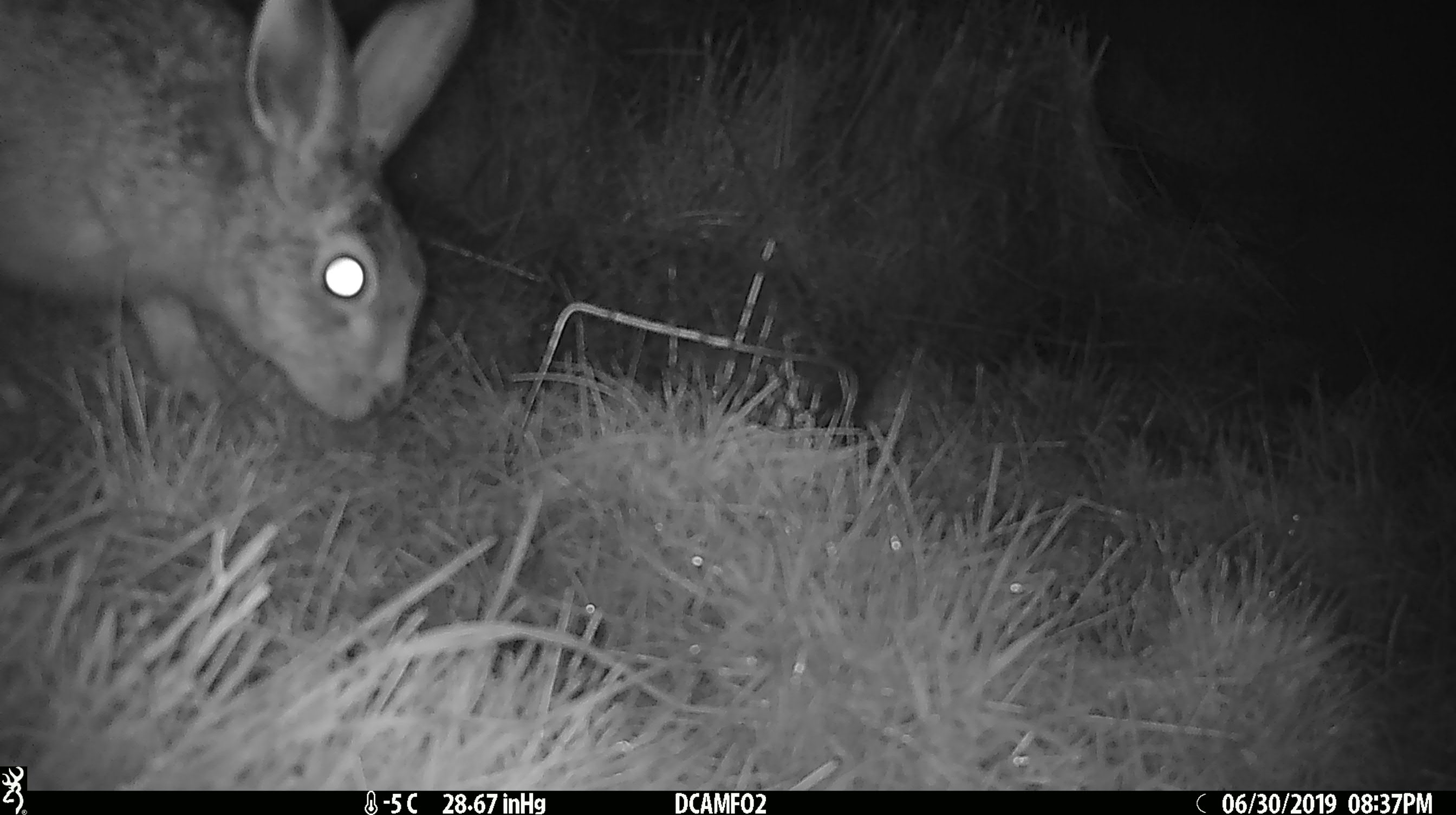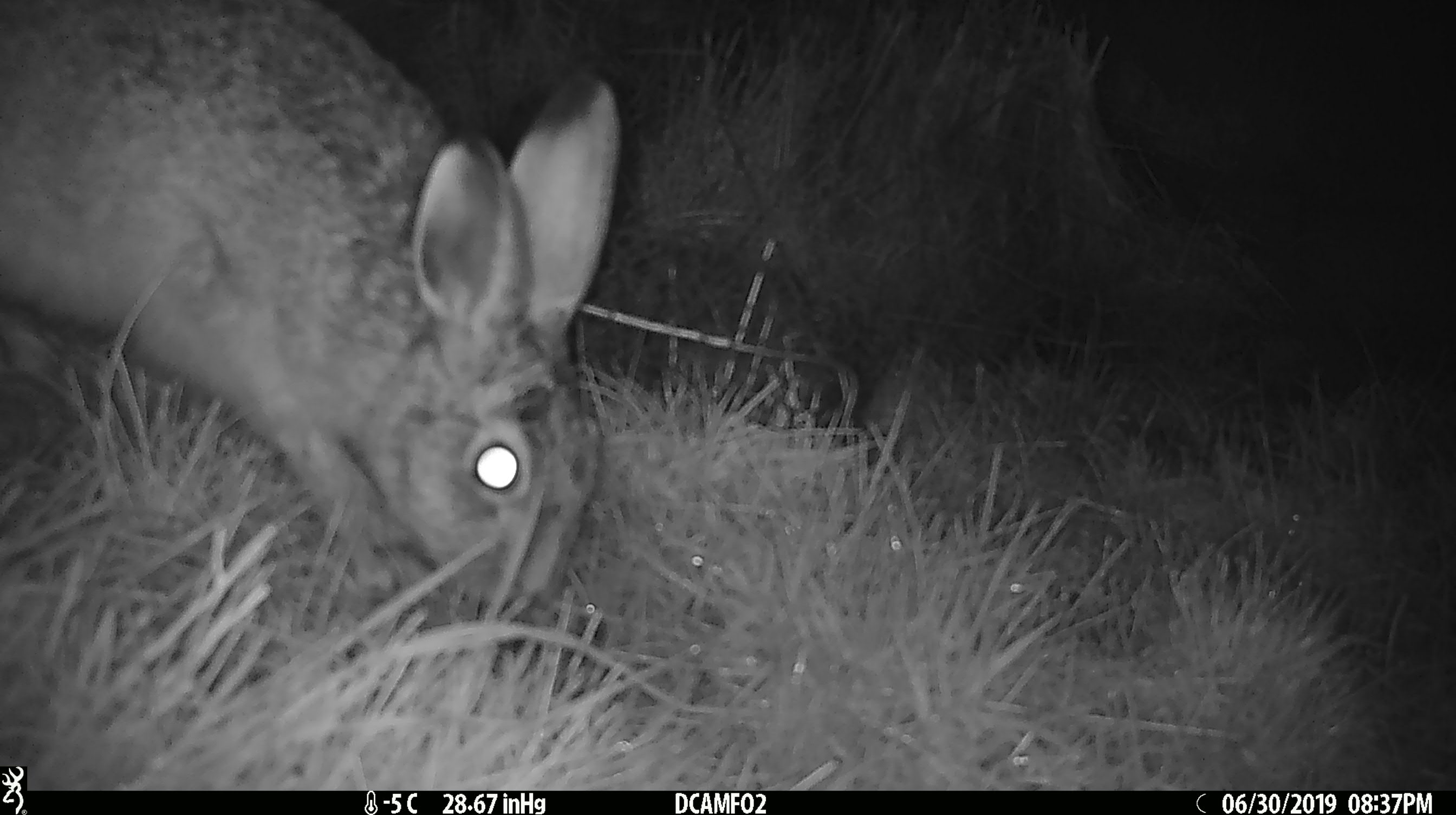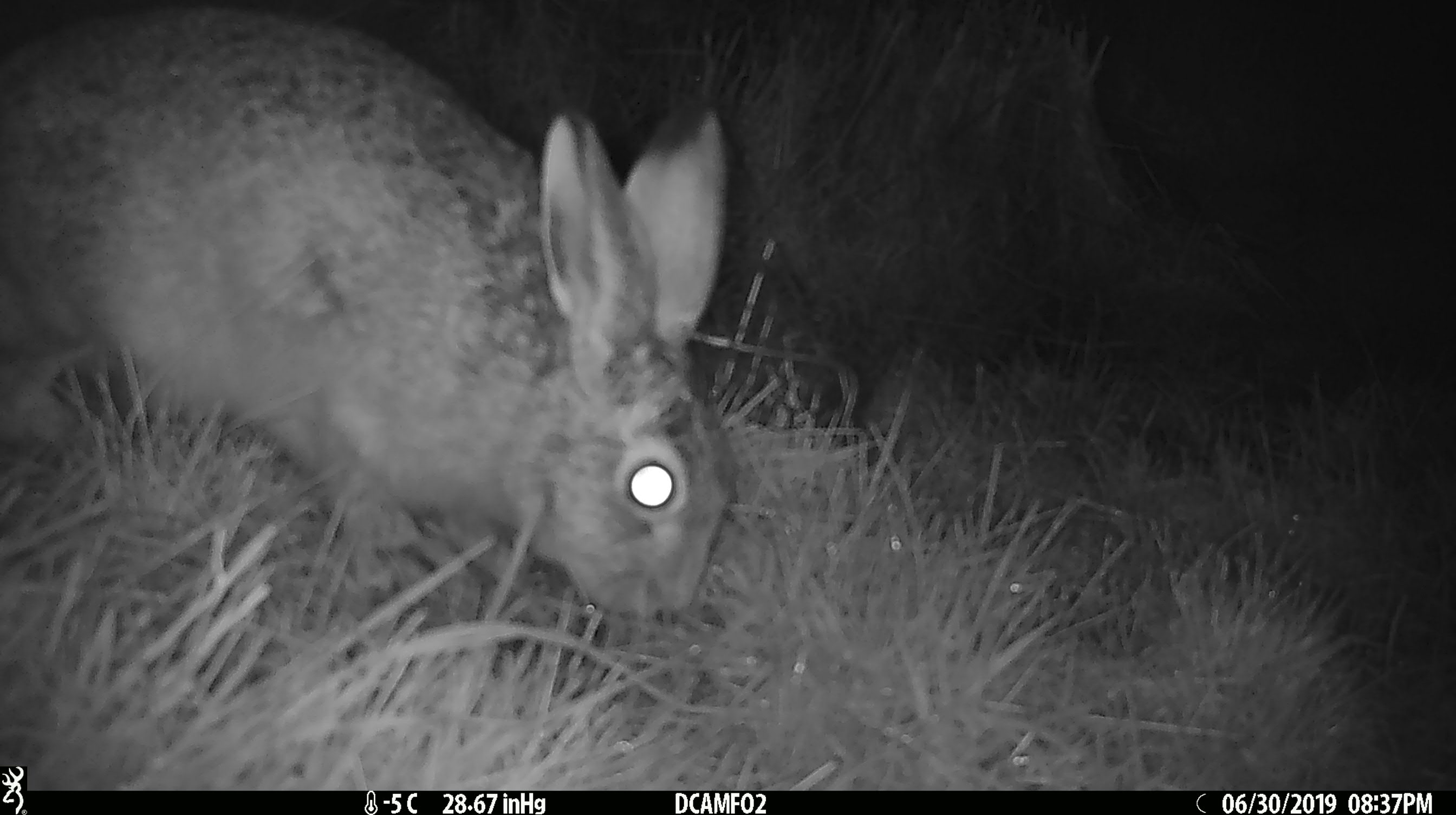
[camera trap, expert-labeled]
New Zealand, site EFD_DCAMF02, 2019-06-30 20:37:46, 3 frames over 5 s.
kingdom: Animalia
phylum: Chordata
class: Mammalia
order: Lagomorpha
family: Leporidae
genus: Lepus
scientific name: Lepus europaeus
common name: brown hare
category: hare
Hare (brown hare) (Lepus europaeus).